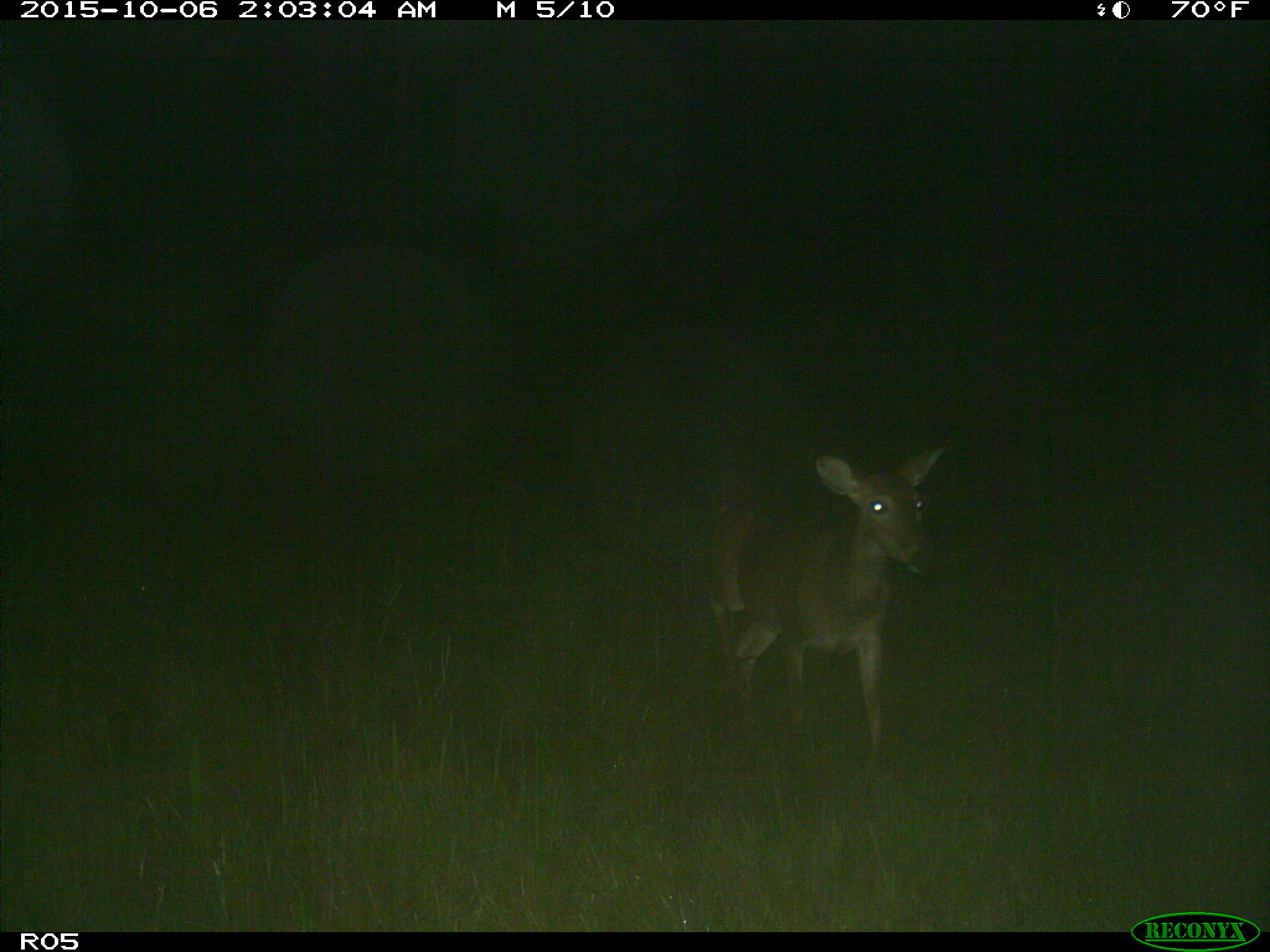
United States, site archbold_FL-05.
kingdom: Animalia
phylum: Chordata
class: Mammalia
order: Artiodactyla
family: Cervidae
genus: Odocoileus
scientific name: Odocoileus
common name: deer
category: unidentified deer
Unidentified deer (deer) (Odocoileus).